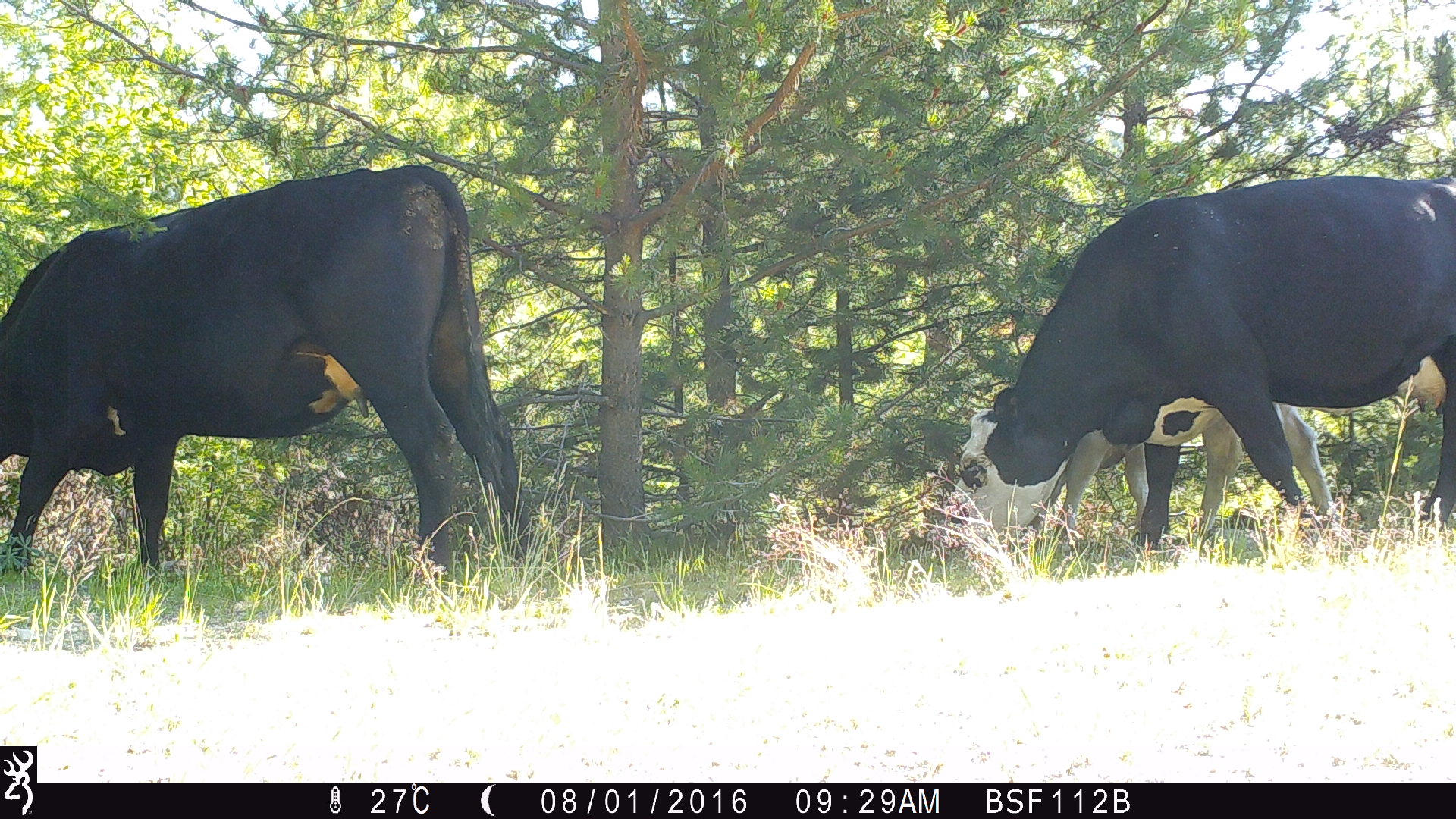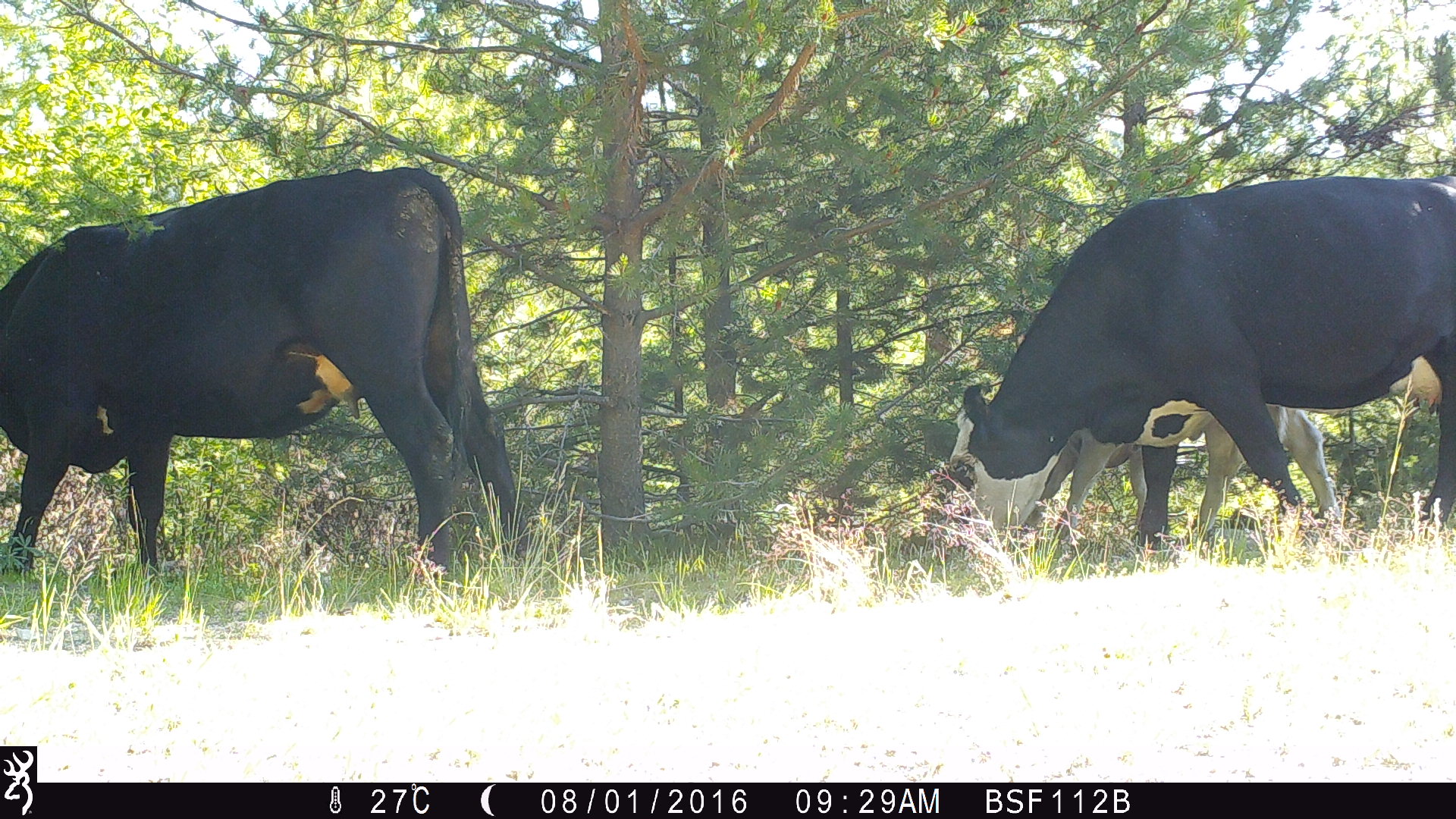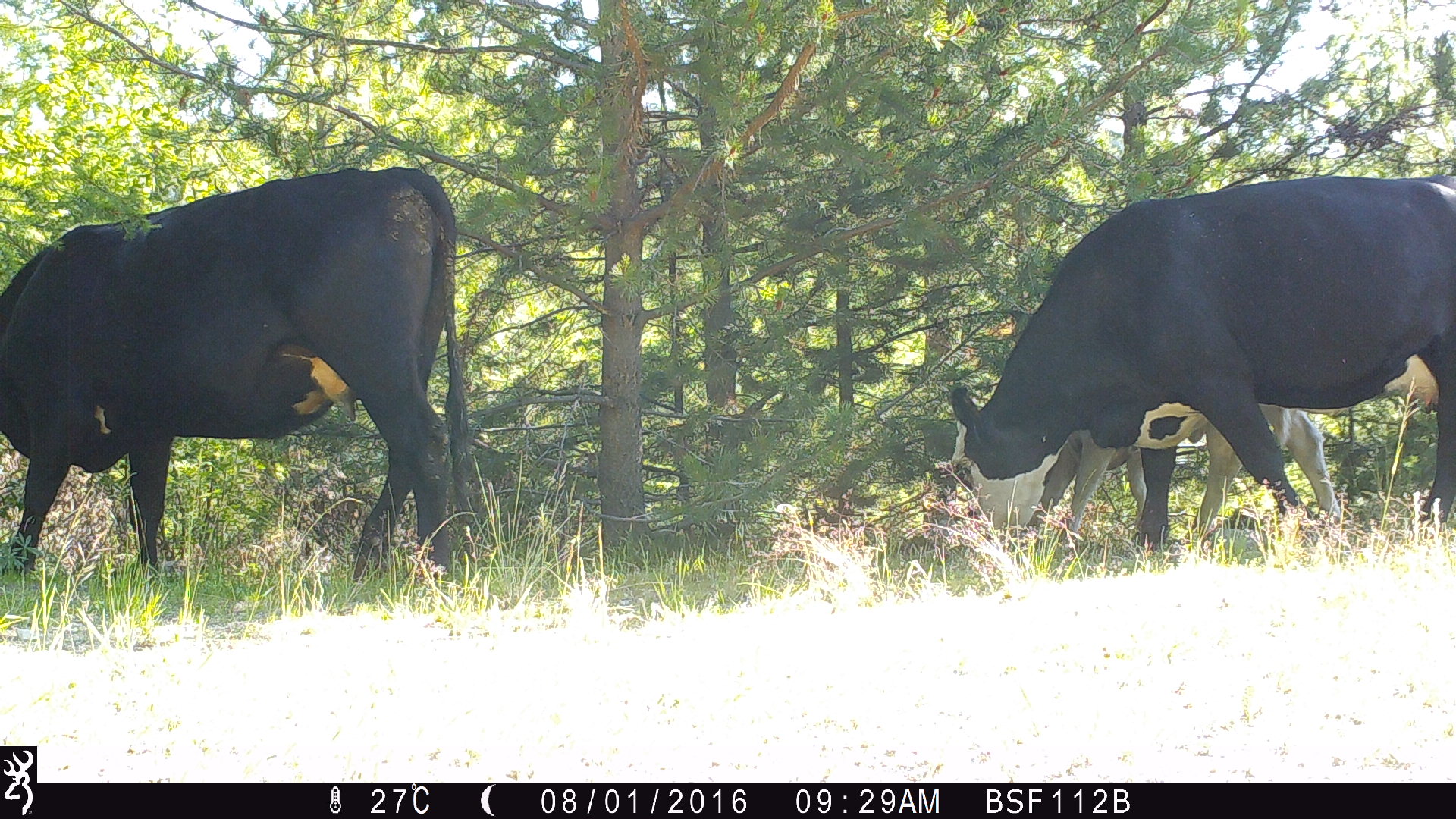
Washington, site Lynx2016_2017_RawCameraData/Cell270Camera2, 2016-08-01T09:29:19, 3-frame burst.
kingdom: Animalia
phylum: Chordata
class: Mammalia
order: Artiodactyla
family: Bovidae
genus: Bos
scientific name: Bos taurus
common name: domestic cattle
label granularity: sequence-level